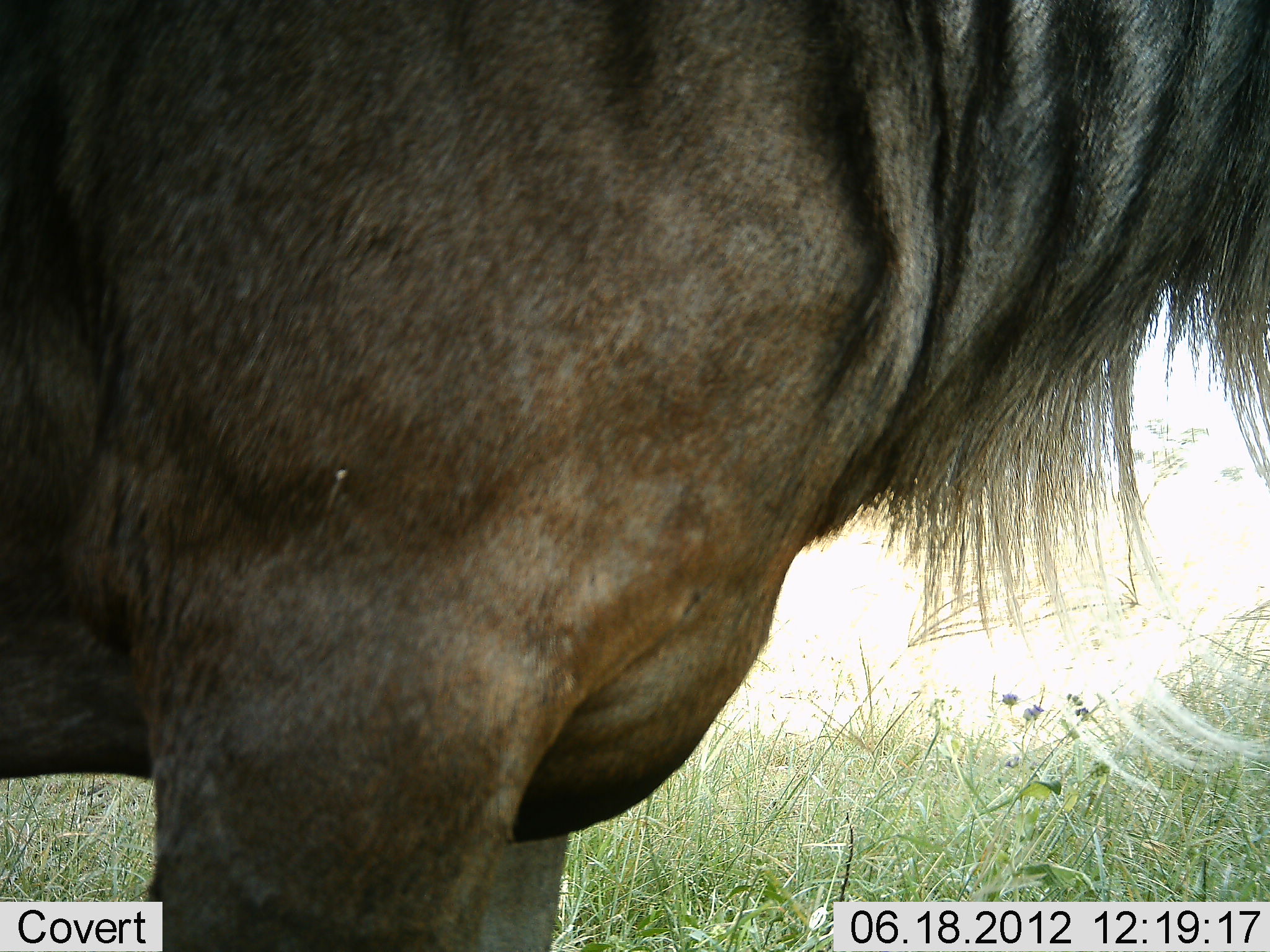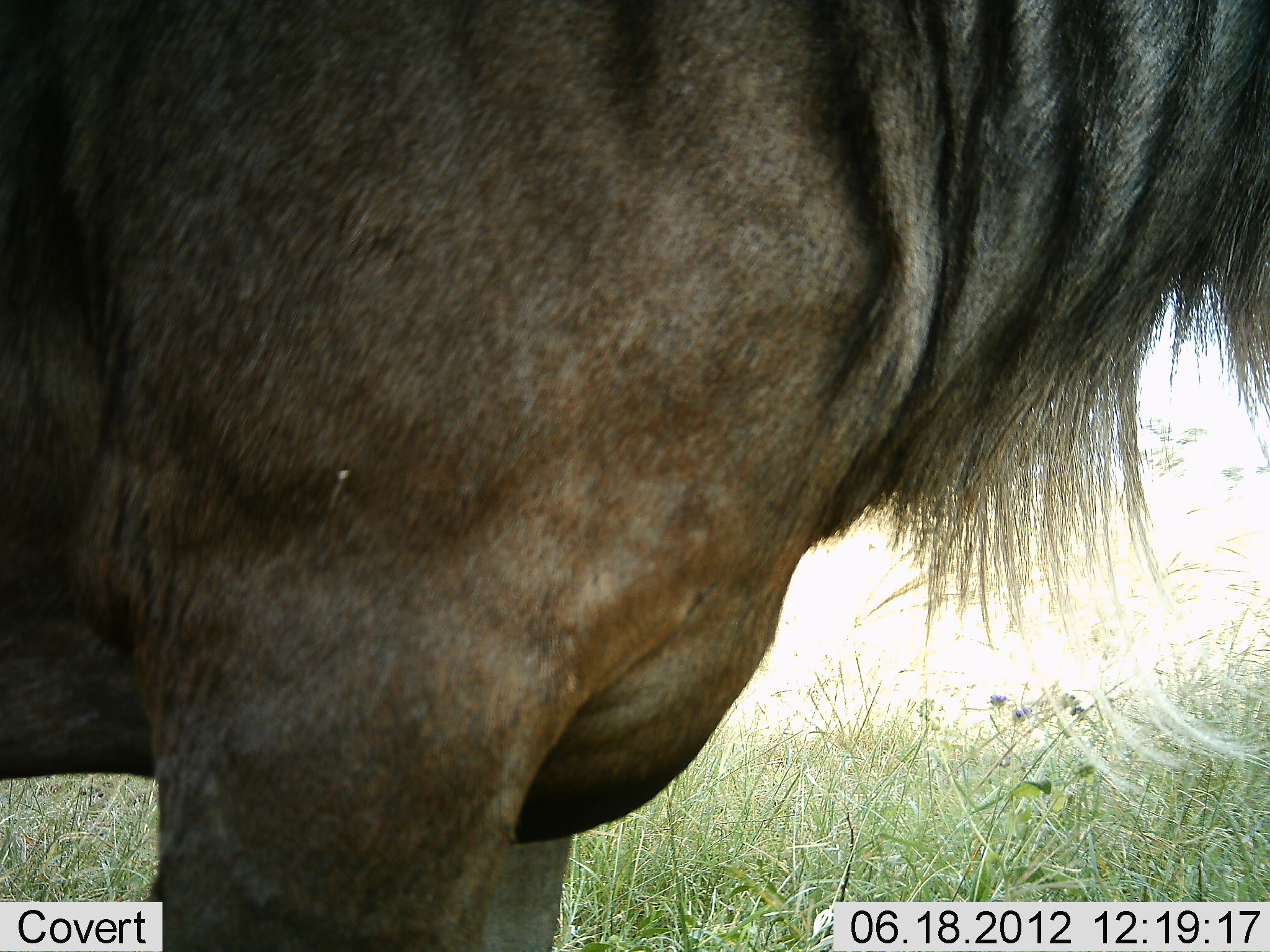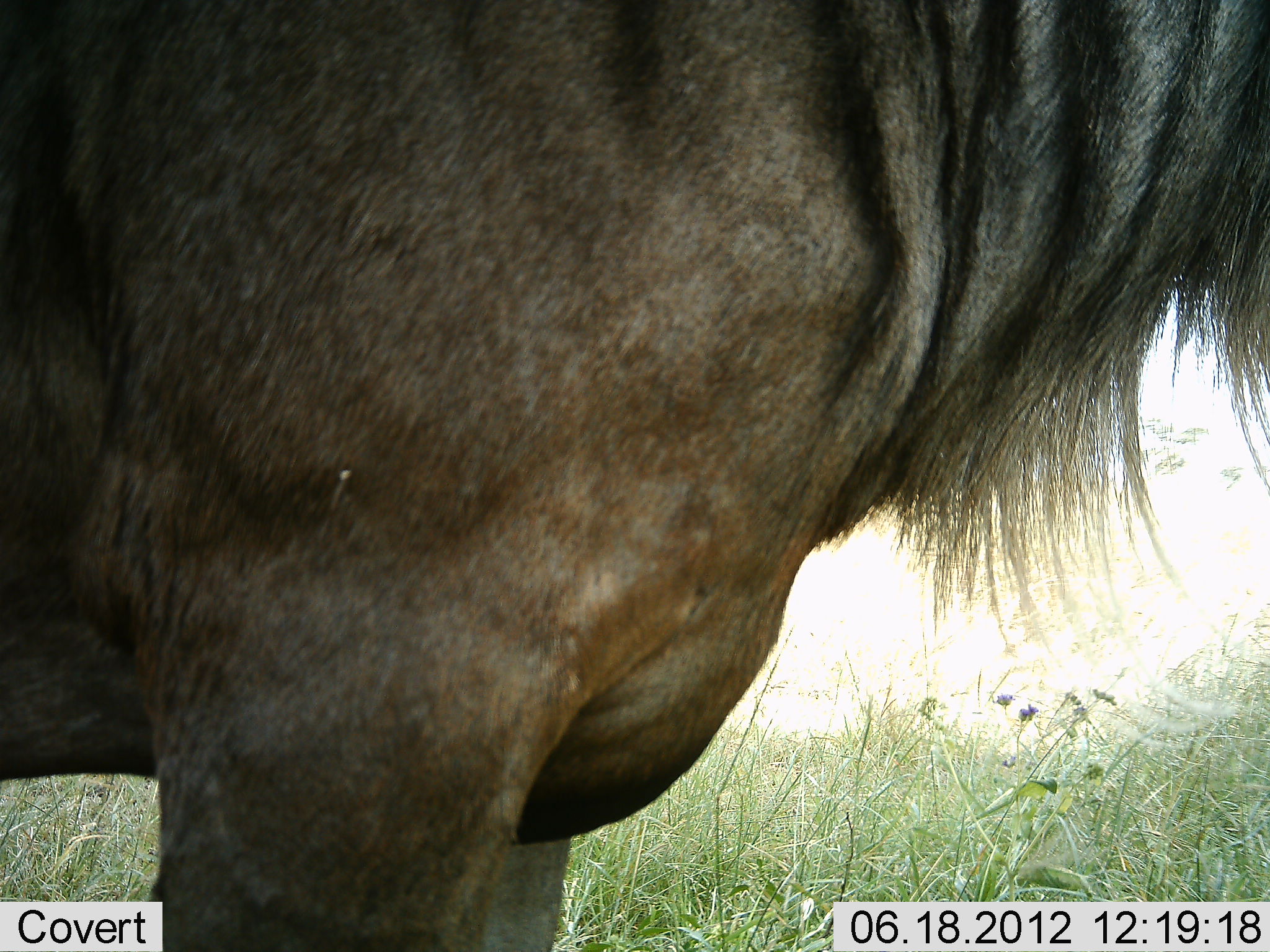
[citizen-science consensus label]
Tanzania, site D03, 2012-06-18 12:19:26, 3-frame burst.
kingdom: Animalia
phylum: Chordata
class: Mammalia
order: Artiodactyla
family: Bovidae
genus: Connochaetes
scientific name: Connochaetes taurinus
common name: blue wildebeest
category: wildebeest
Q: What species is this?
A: Wildebeest (blue wildebeest) (Connochaetes taurinus).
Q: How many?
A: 1.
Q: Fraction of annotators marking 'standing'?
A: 100%.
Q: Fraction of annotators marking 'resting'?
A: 0%.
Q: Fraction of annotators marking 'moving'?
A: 0%.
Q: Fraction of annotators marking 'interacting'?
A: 0%.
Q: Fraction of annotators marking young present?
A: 0%.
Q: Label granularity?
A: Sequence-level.